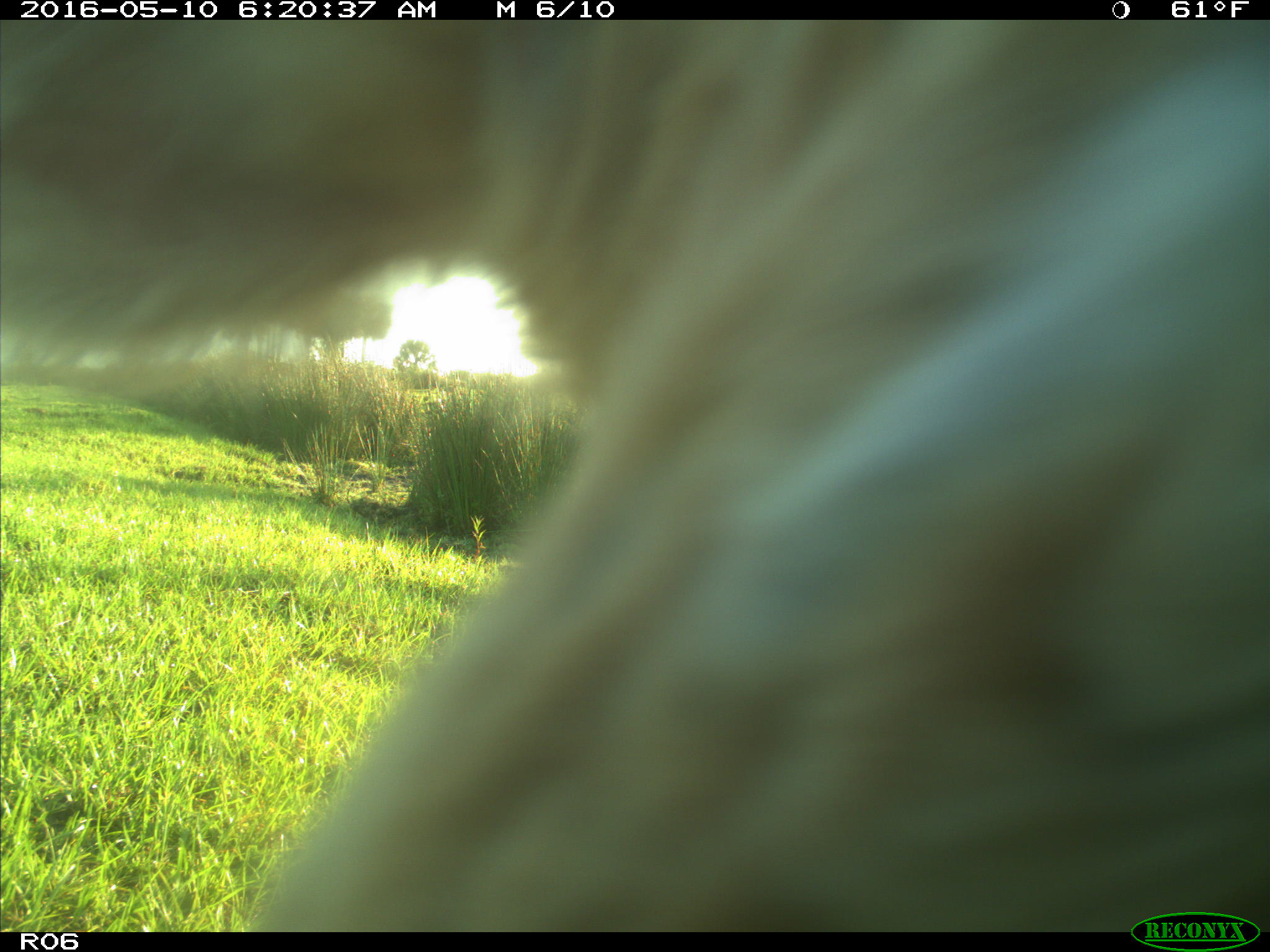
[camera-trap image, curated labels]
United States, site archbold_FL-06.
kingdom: Animalia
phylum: Chordata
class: Mammalia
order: Artiodactyla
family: Bovidae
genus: Bos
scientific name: Bos taurus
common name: domestic cow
Bos taurus (domestic cow).